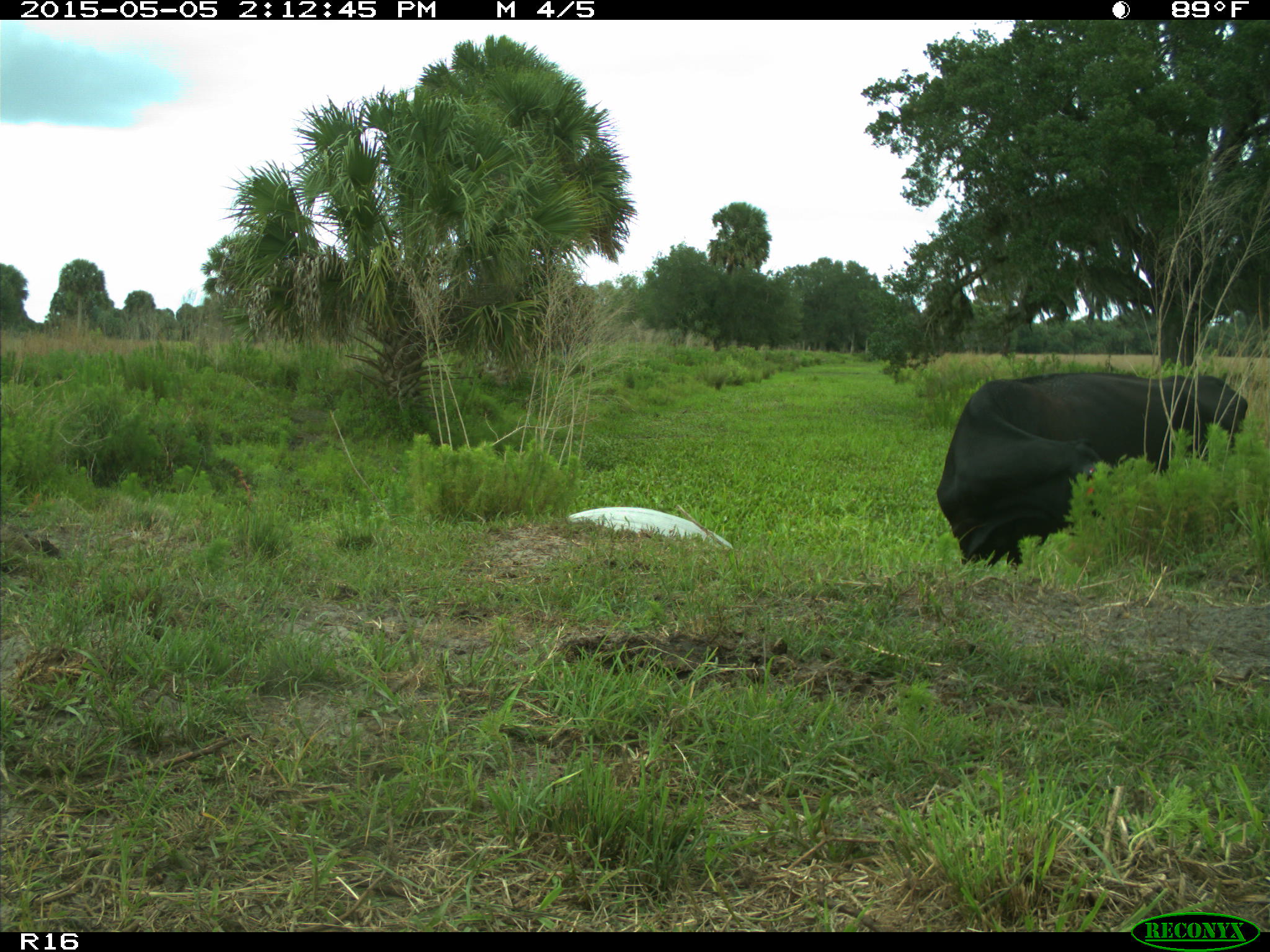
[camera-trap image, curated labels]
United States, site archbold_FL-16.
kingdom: Animalia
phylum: Chordata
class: Mammalia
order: Artiodactyla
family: Bovidae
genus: Bos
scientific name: Bos taurus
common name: domestic cow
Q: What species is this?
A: Bos taurus (domestic cow).